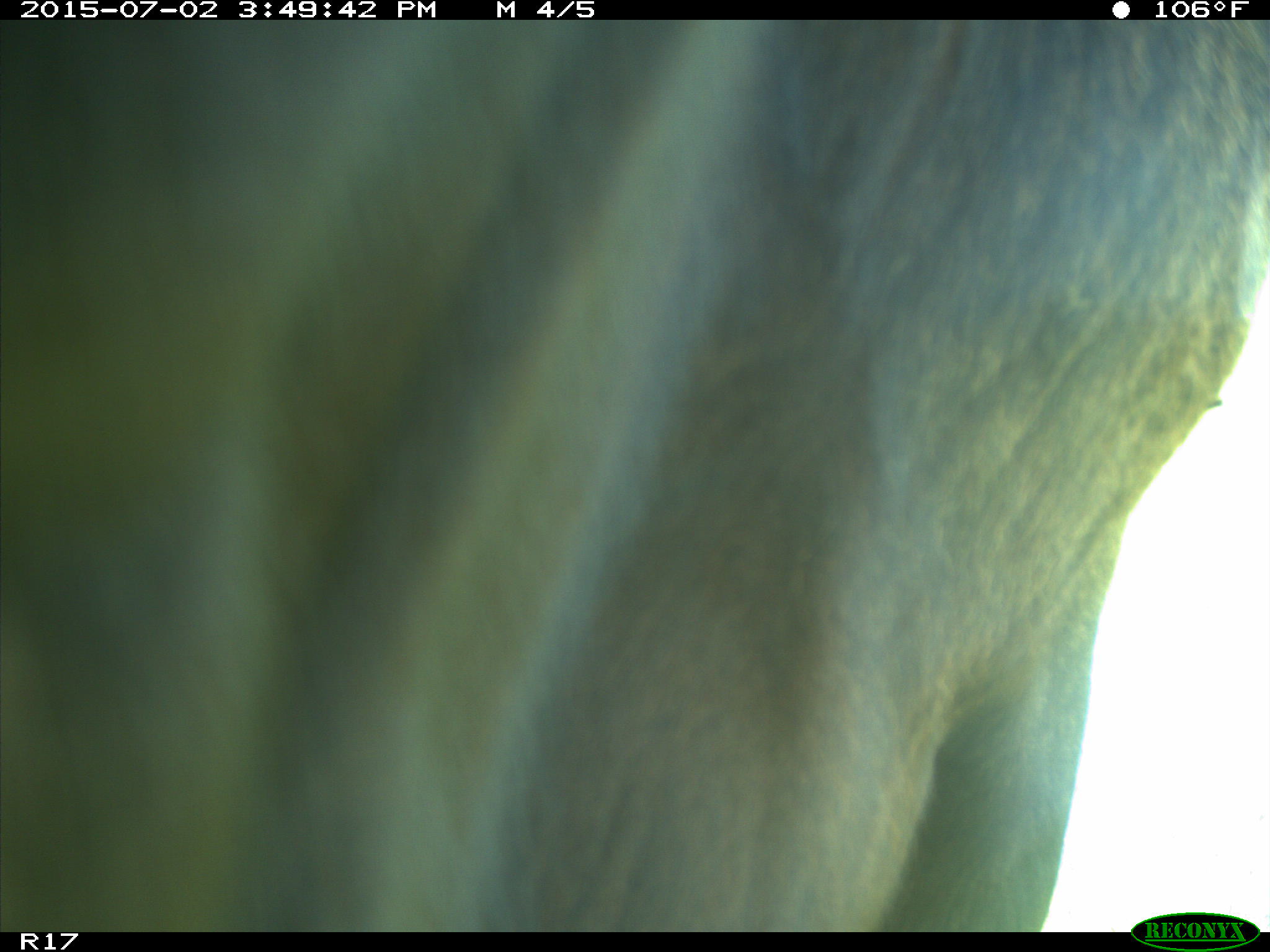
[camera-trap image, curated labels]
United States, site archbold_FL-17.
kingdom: Animalia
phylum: Chordata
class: Mammalia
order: Artiodactyla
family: Bovidae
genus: Bos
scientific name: Bos taurus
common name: domestic cow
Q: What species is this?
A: Bos taurus (domestic cow).